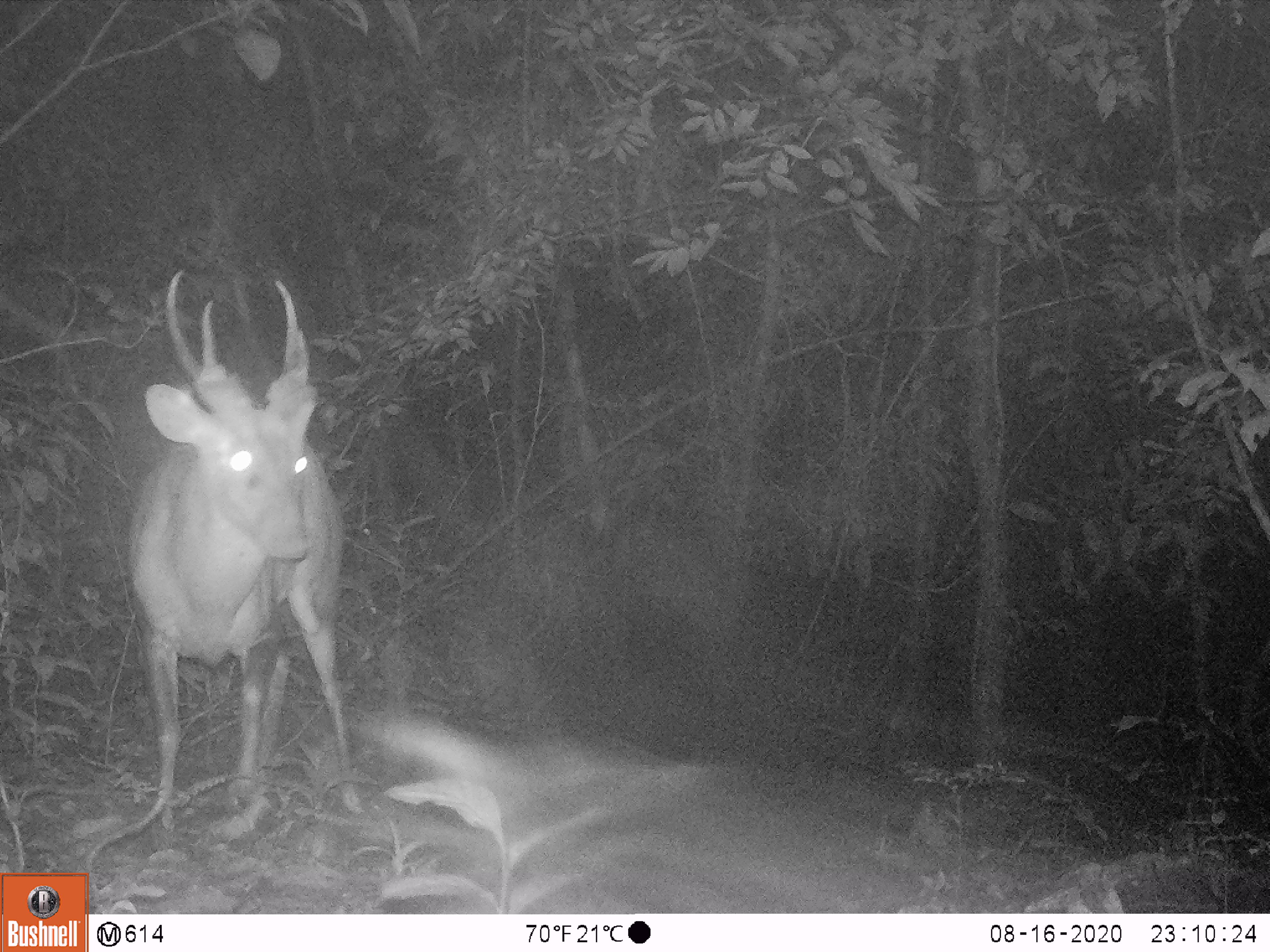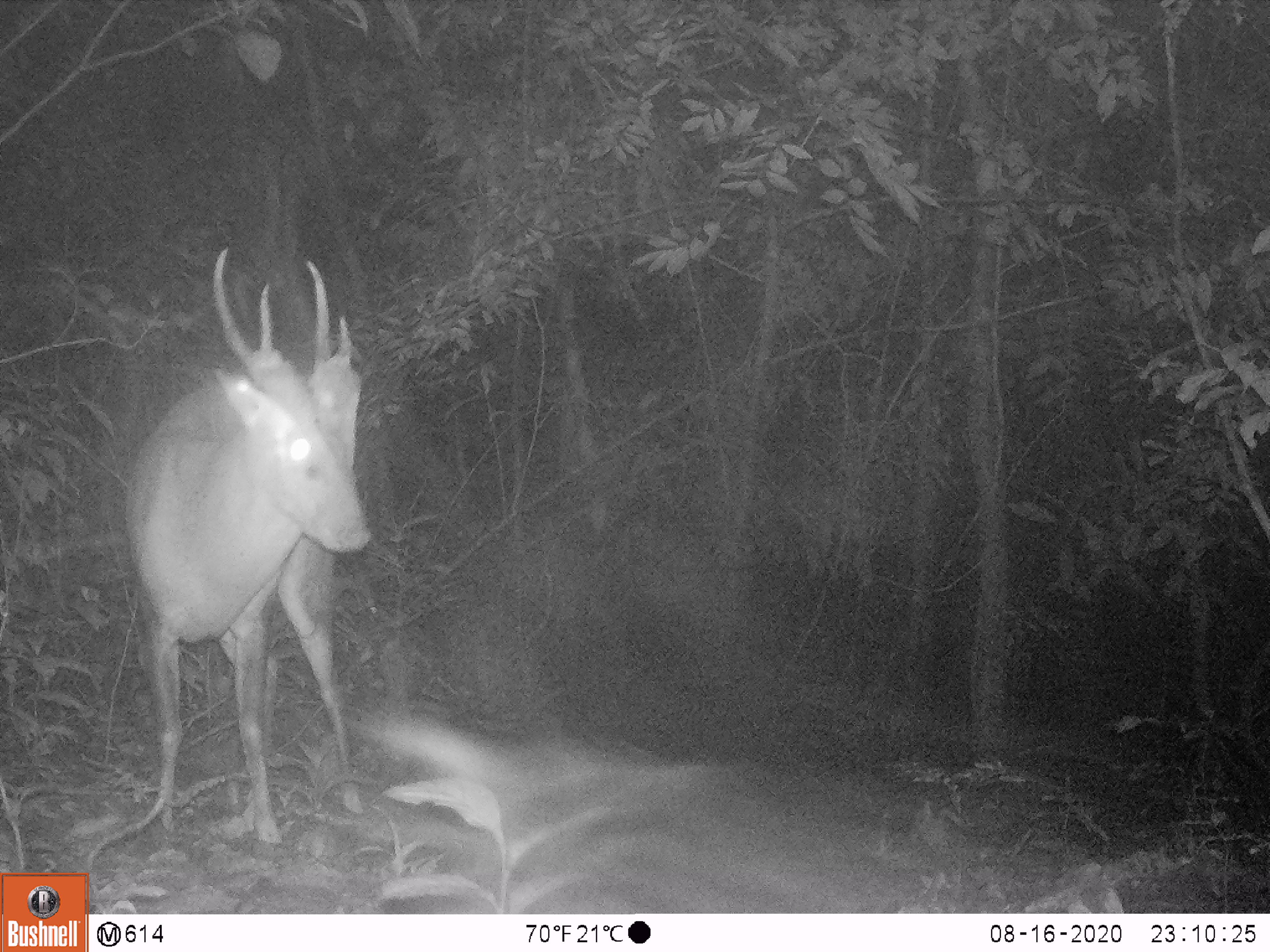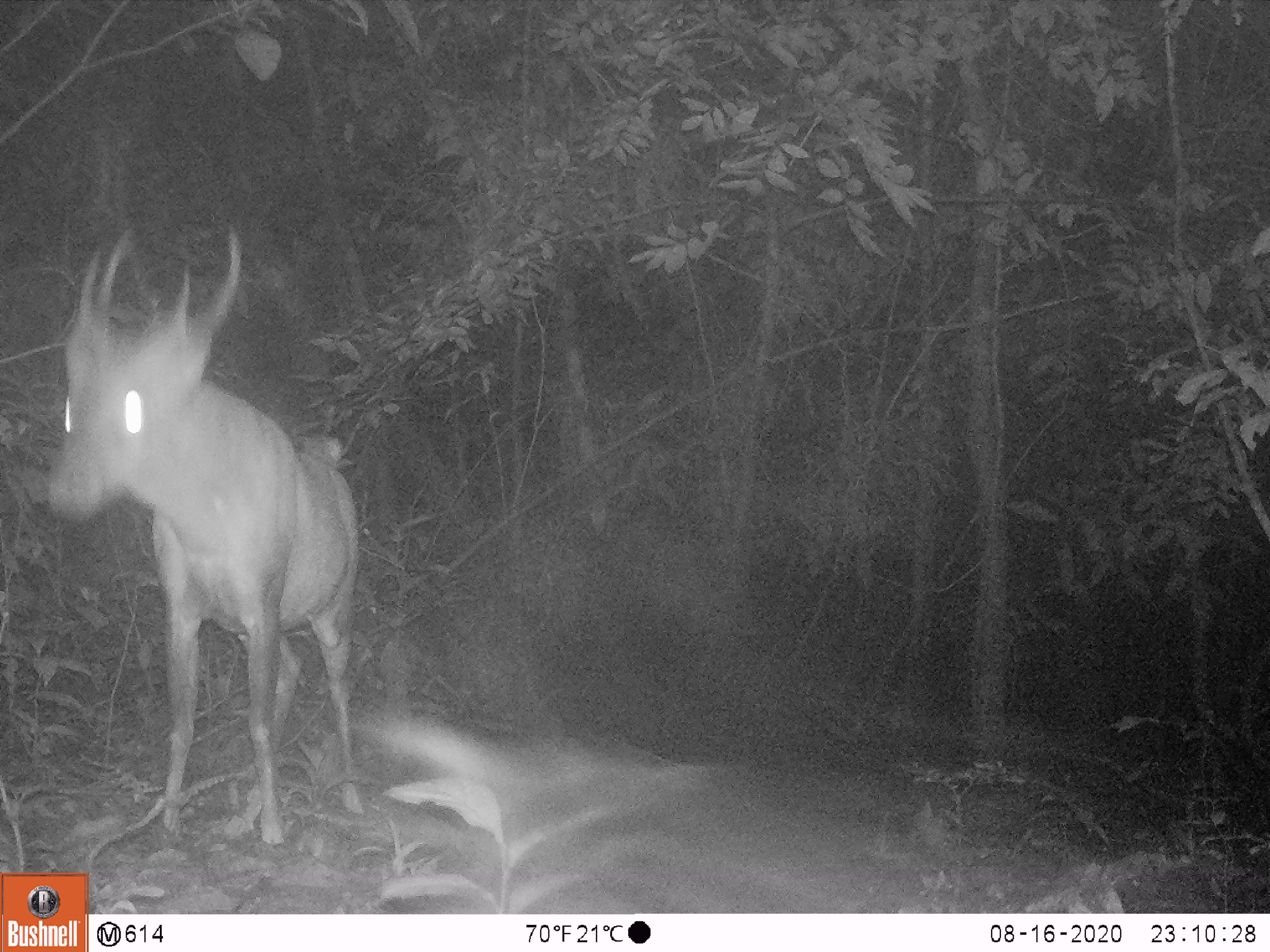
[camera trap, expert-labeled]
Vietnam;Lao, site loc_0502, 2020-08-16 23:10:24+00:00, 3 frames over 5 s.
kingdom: Animalia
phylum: Chordata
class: Mammalia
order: Artiodactyla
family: Cervidae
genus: Muntiacus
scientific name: Muntiacus vuquangensis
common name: large-antlered muntjac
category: large antlered muntjac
Large antlered muntjac (large-antlered muntjac) (Muntiacus vuquangensis). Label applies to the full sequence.